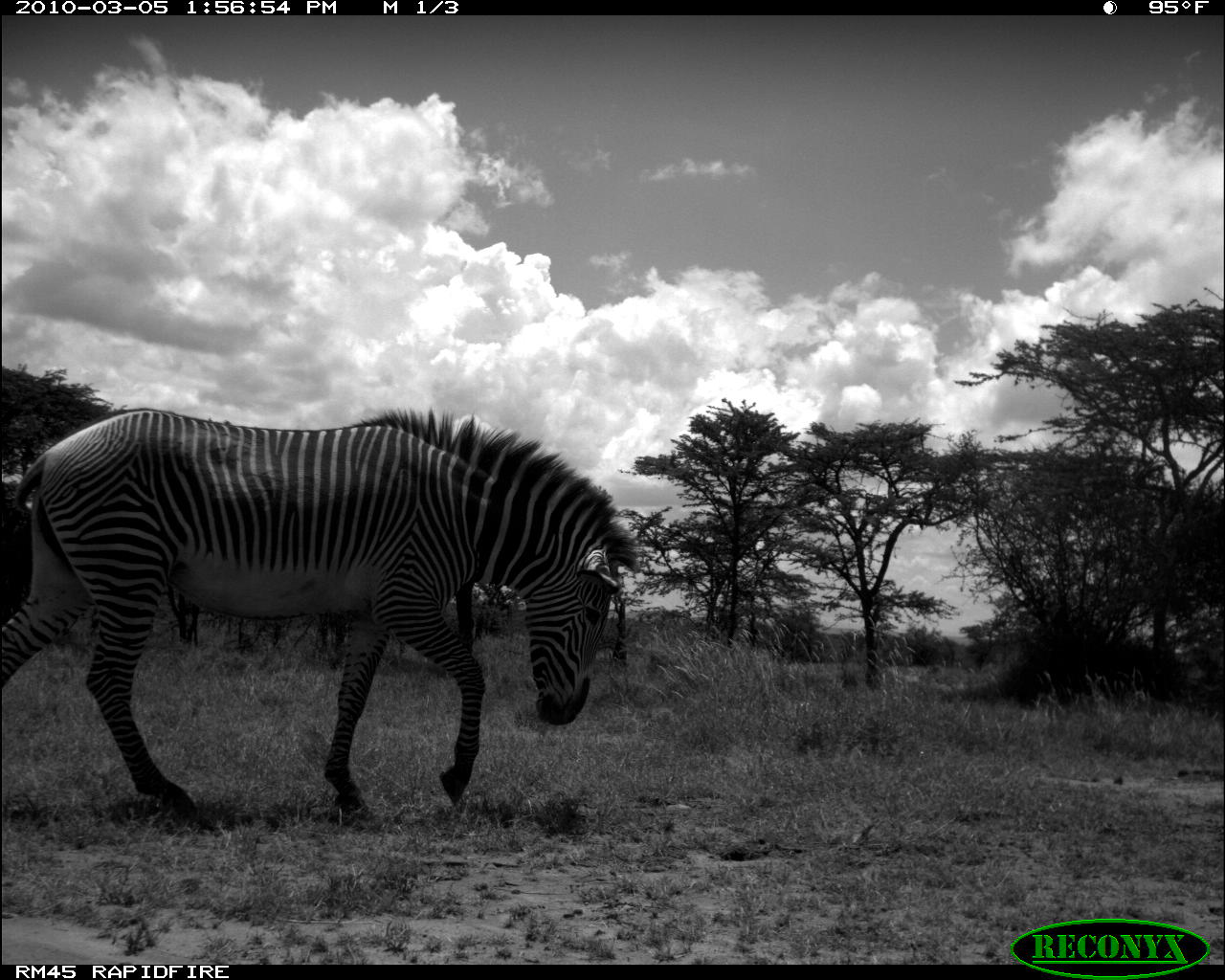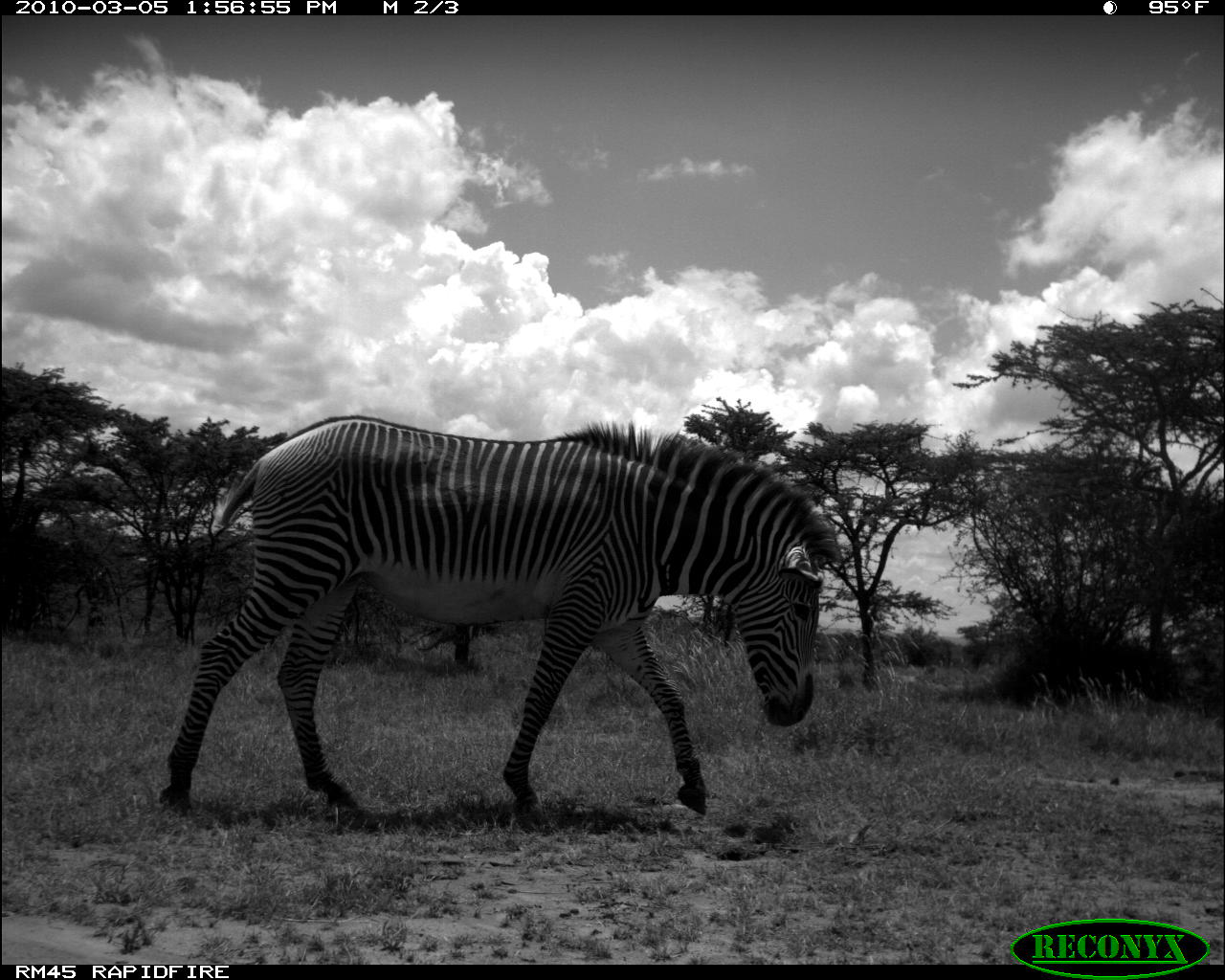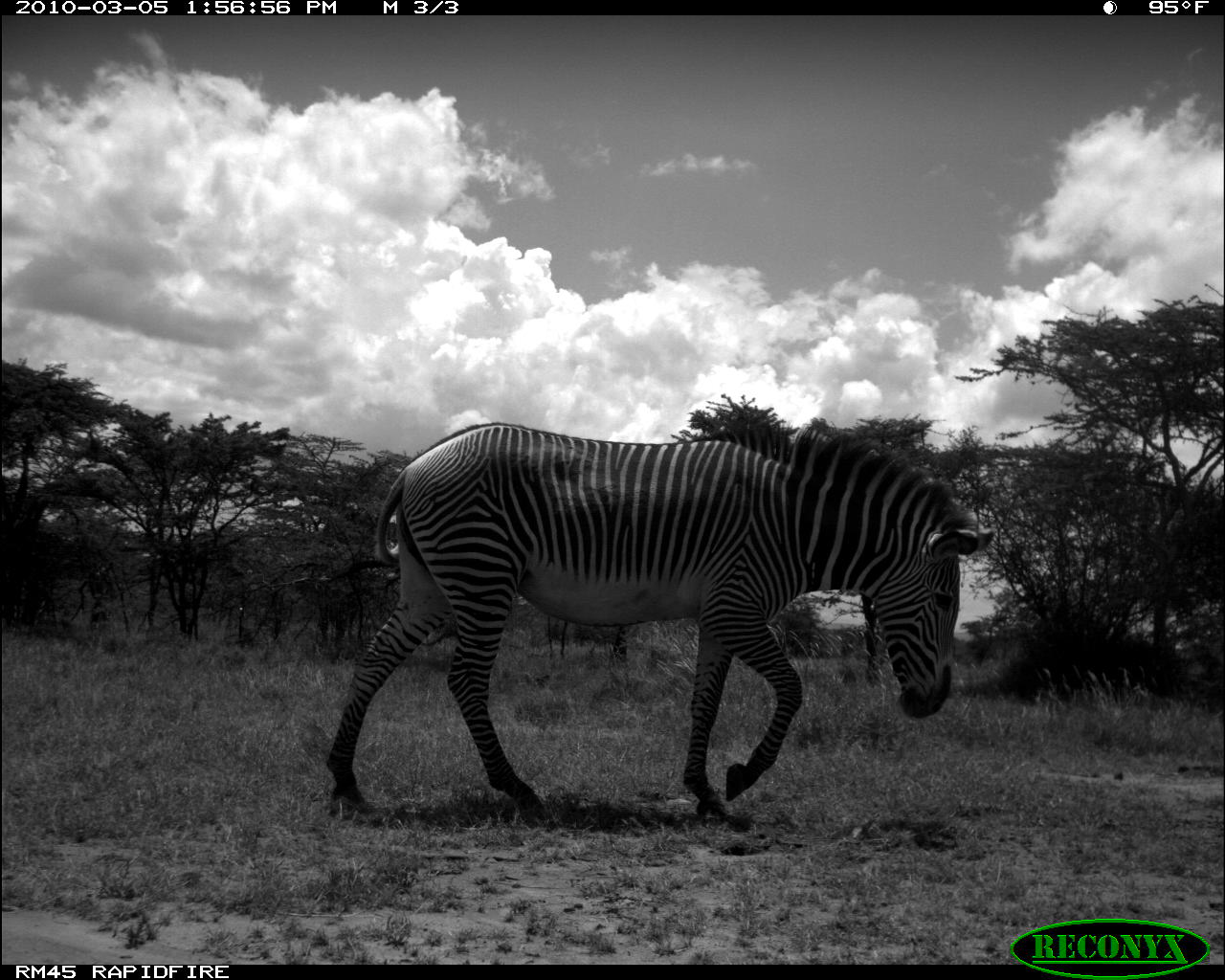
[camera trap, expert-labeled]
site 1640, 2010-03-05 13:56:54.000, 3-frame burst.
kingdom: Animalia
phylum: Chordata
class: Mammalia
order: Perissodactyla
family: Equidae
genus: Equus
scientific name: Equus grevyi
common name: grévy's zebra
Equus grevyi (grévy's zebra), count 1.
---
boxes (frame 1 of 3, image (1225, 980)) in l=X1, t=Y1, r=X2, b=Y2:
equus grevyi: l=2, t=400, r=640, b=830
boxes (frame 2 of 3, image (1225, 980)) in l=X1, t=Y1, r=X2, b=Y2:
equus grevyi: l=158, t=410, r=847, b=818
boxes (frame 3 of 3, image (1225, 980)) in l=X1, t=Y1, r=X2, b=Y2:
equus grevyi: l=322, t=414, r=994, b=824